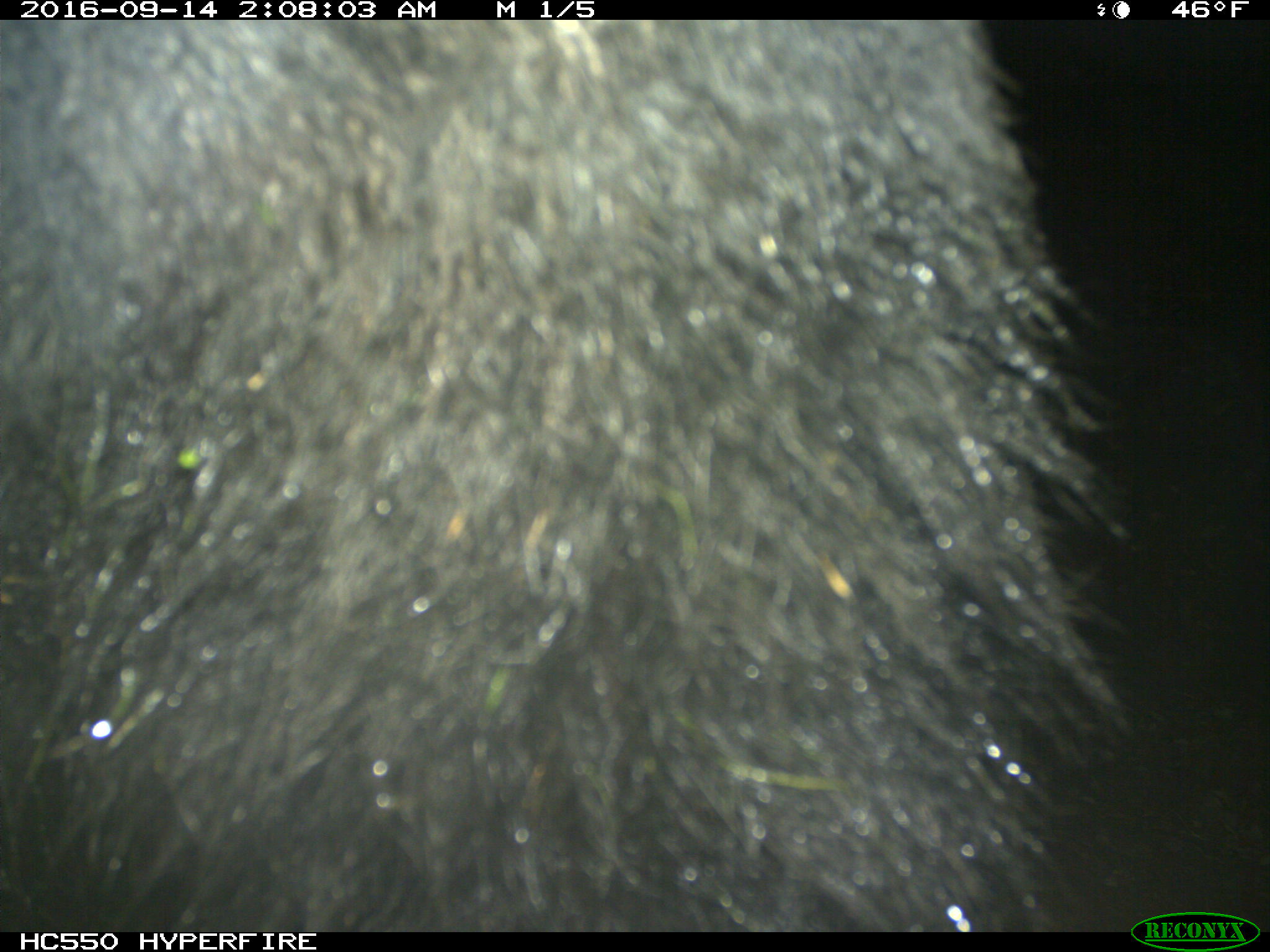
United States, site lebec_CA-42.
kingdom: Animalia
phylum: Chordata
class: Mammalia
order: Carnivora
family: Ursidae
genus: Ursus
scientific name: Ursus americanus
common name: american black bear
Ursus americanus (american black bear).